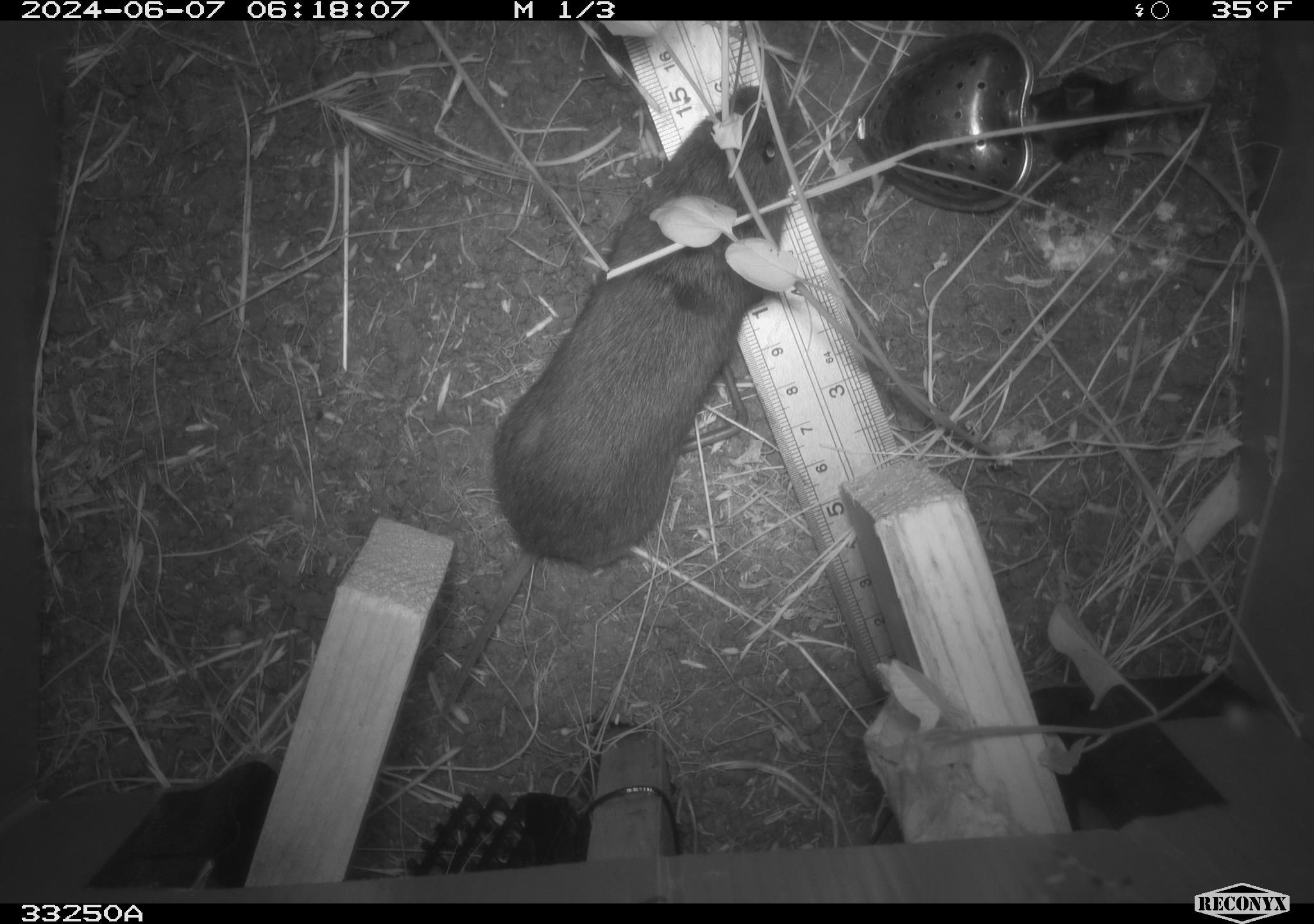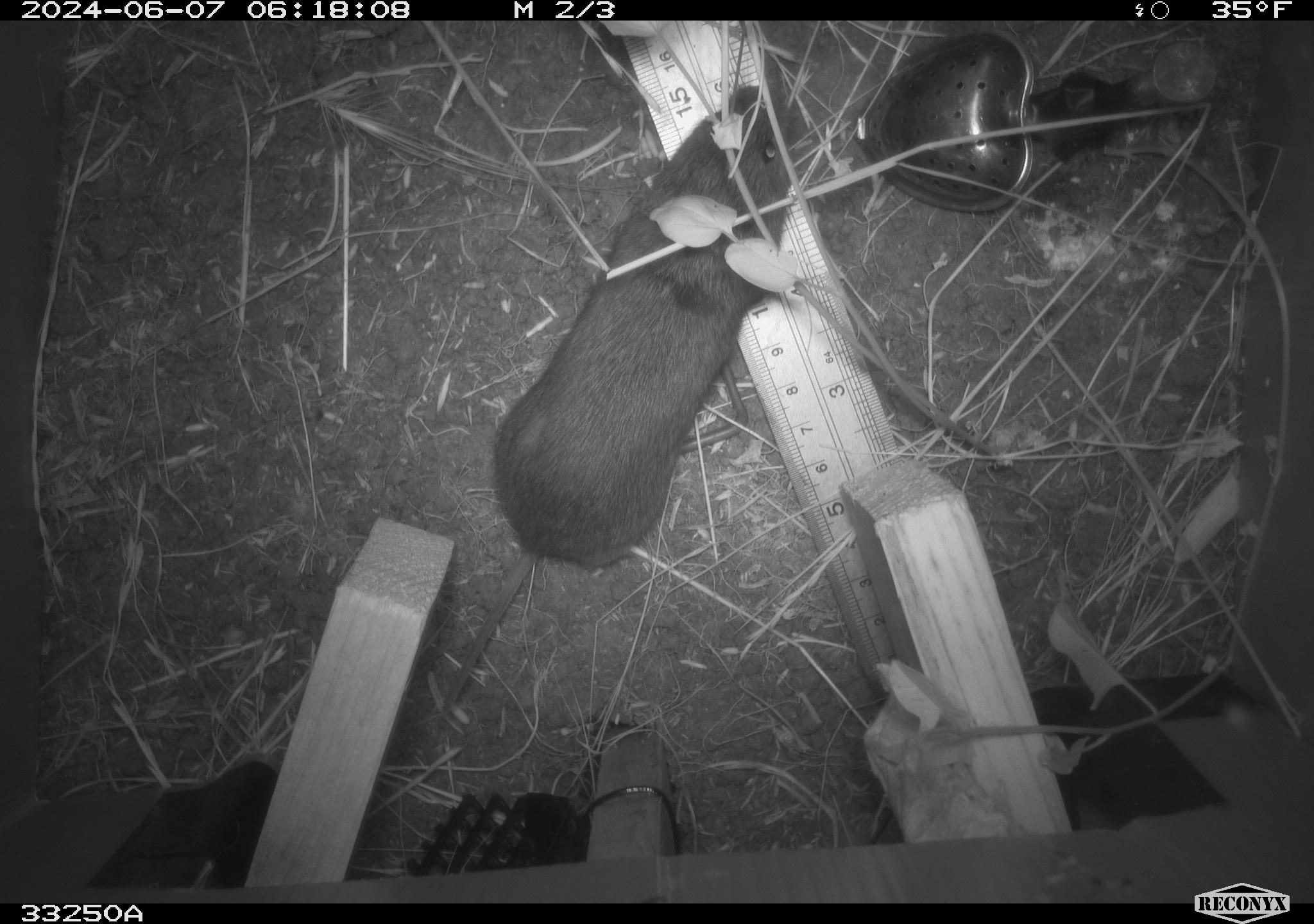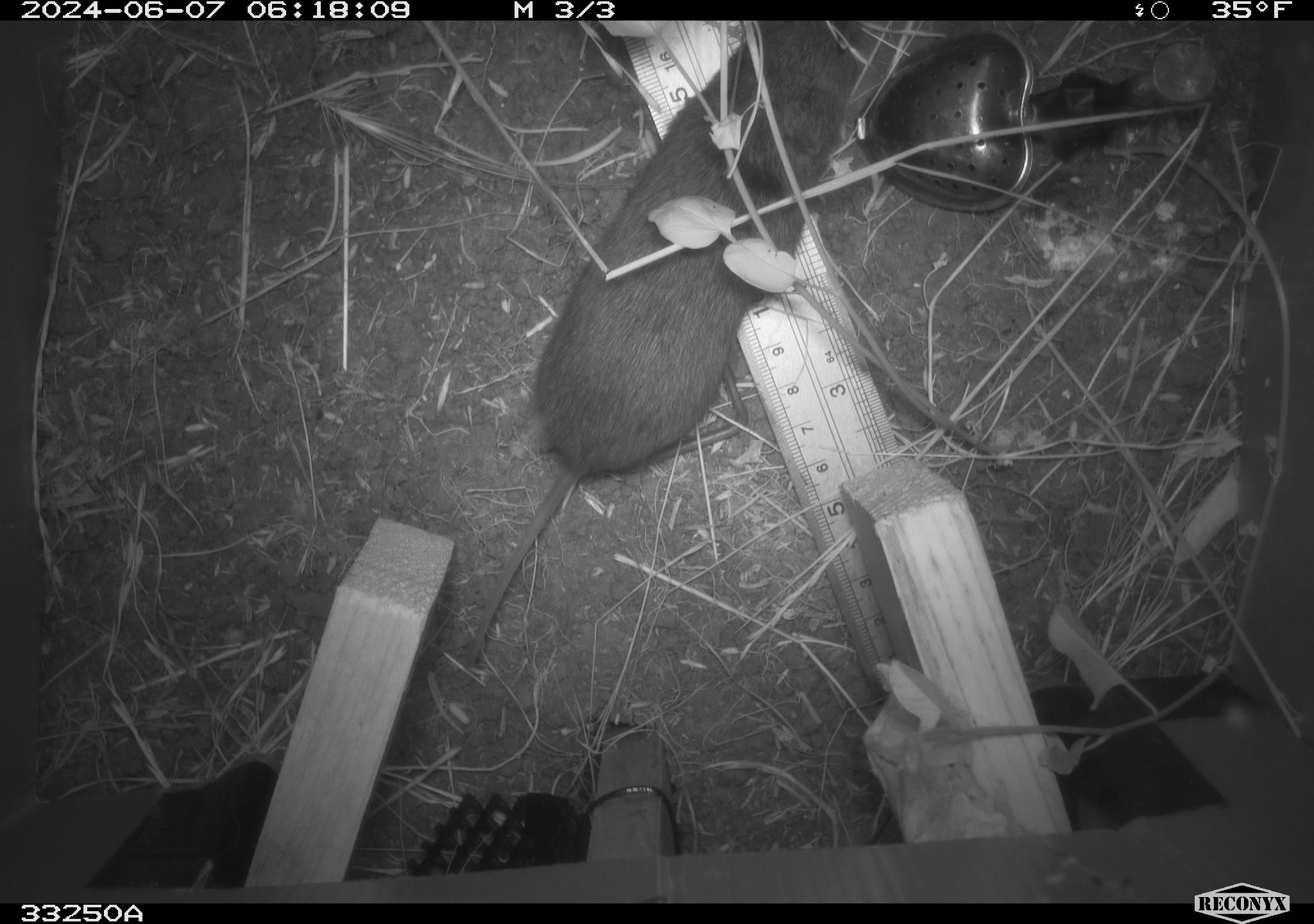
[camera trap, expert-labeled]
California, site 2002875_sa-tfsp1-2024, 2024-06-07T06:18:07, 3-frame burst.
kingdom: Animalia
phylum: Chordata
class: Mammalia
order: Rodentia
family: Cricetidae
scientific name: Arvicolinae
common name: voles, lemmings, and muskrats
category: arvicolinae subfamily